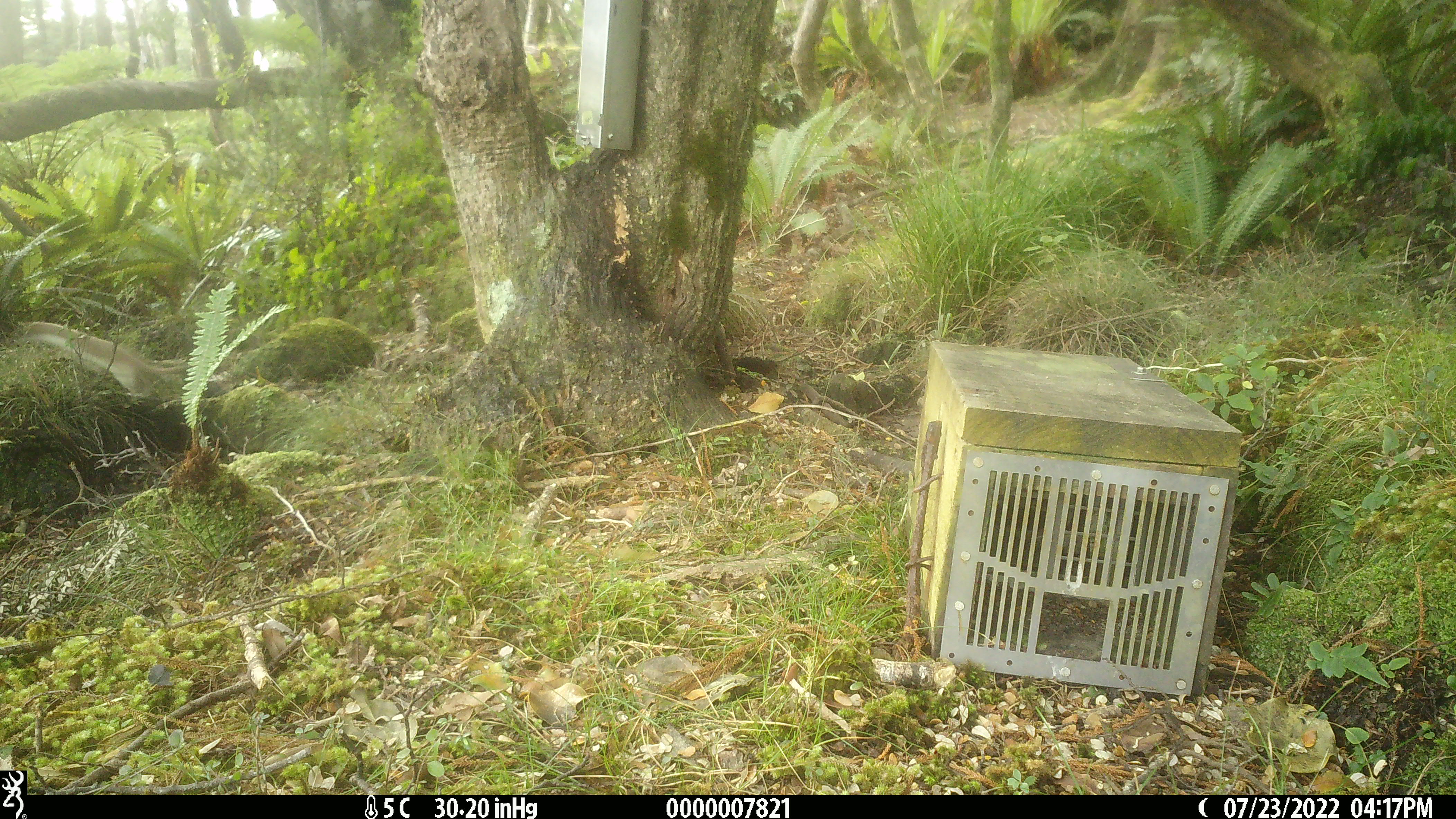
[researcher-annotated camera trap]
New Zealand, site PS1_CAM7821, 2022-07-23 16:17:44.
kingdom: Animalia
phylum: Chordata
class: Mammalia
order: Carnivora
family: Mustelidae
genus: Mustela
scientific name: Mustela erminea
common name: stoat